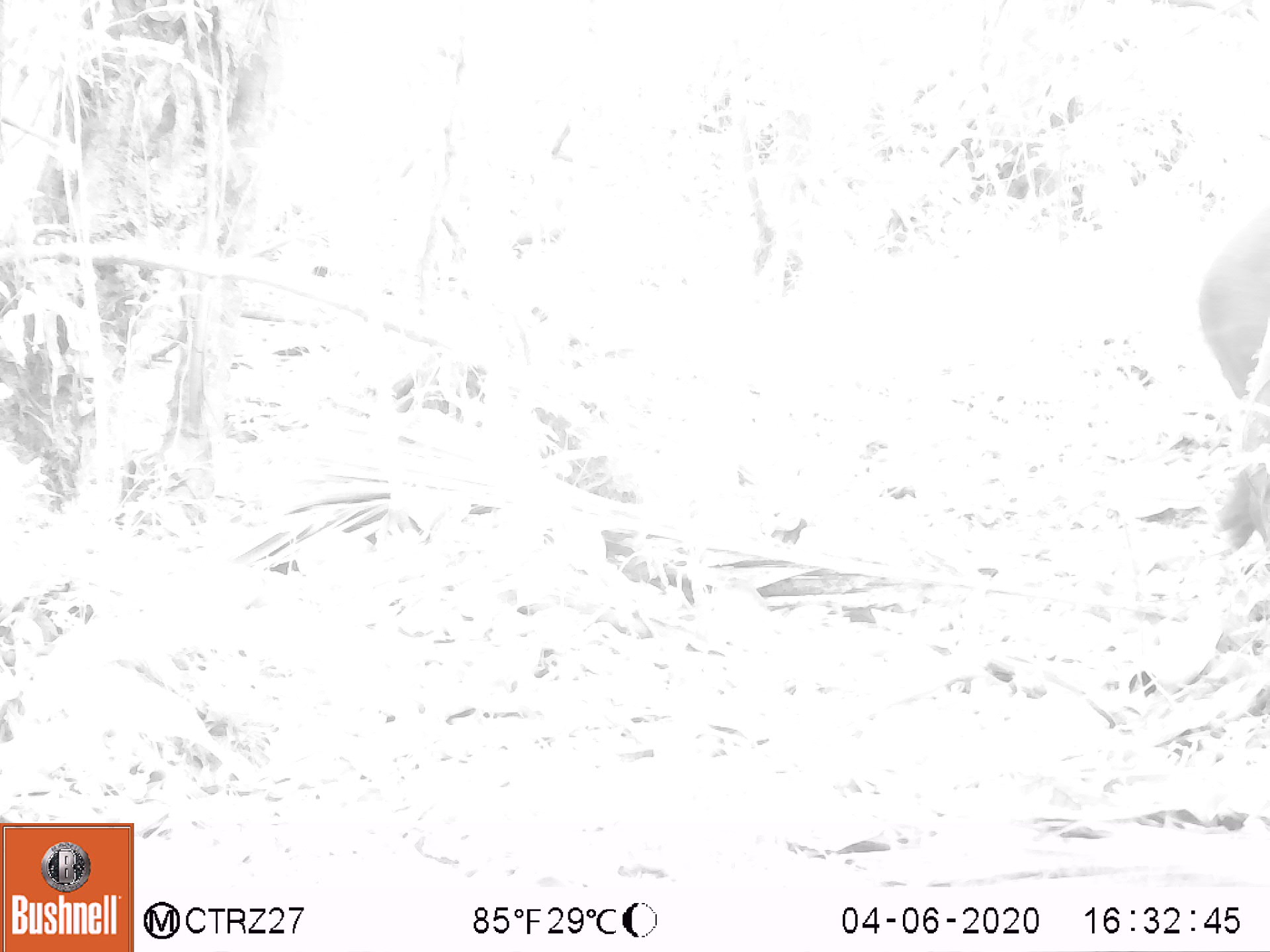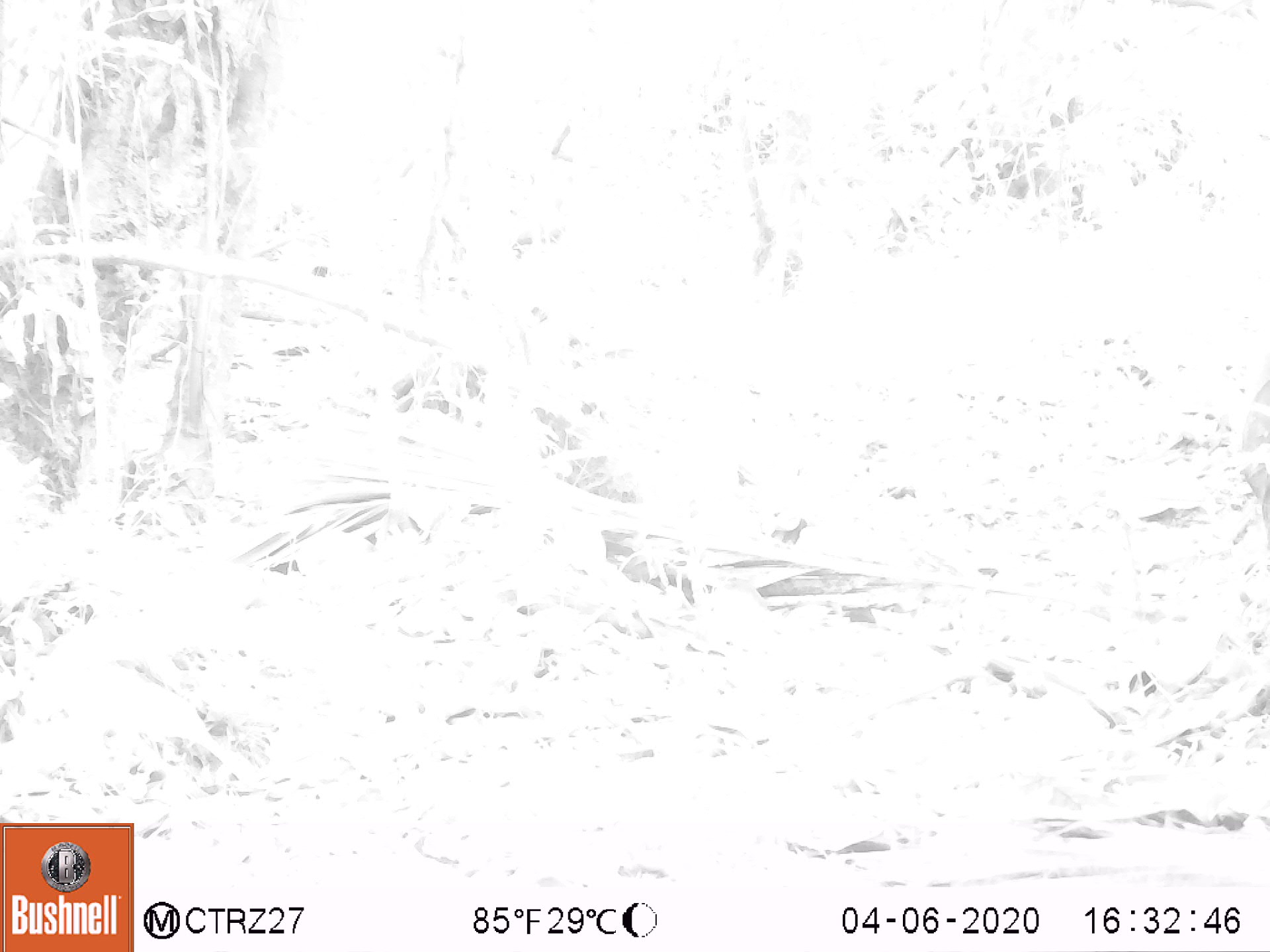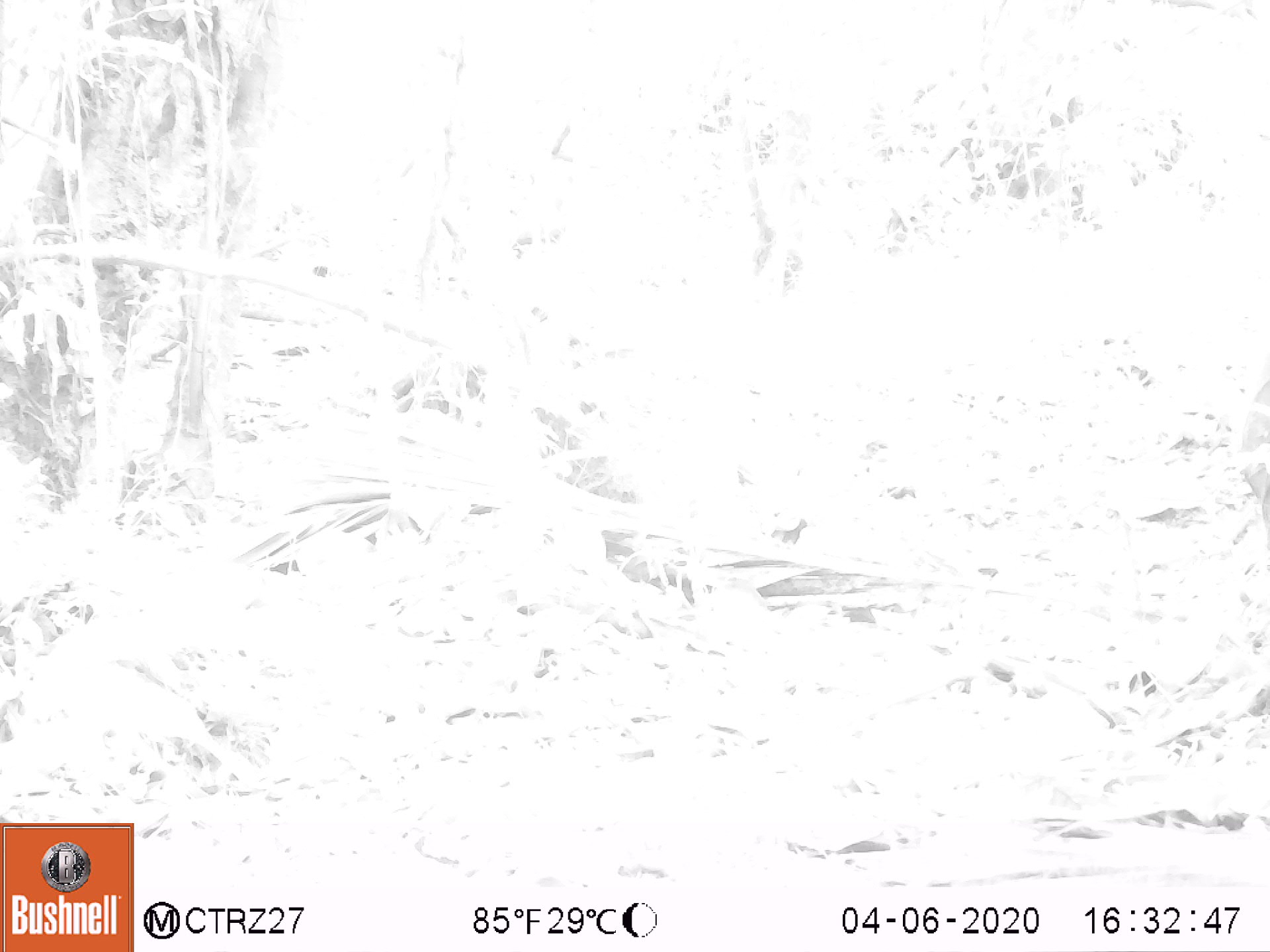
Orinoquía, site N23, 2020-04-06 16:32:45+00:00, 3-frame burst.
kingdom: Animalia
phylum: Chordata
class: Mammalia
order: Perissodactyla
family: Tapiridae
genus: Tapirus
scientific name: Tapirus terrestris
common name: lowland tapir